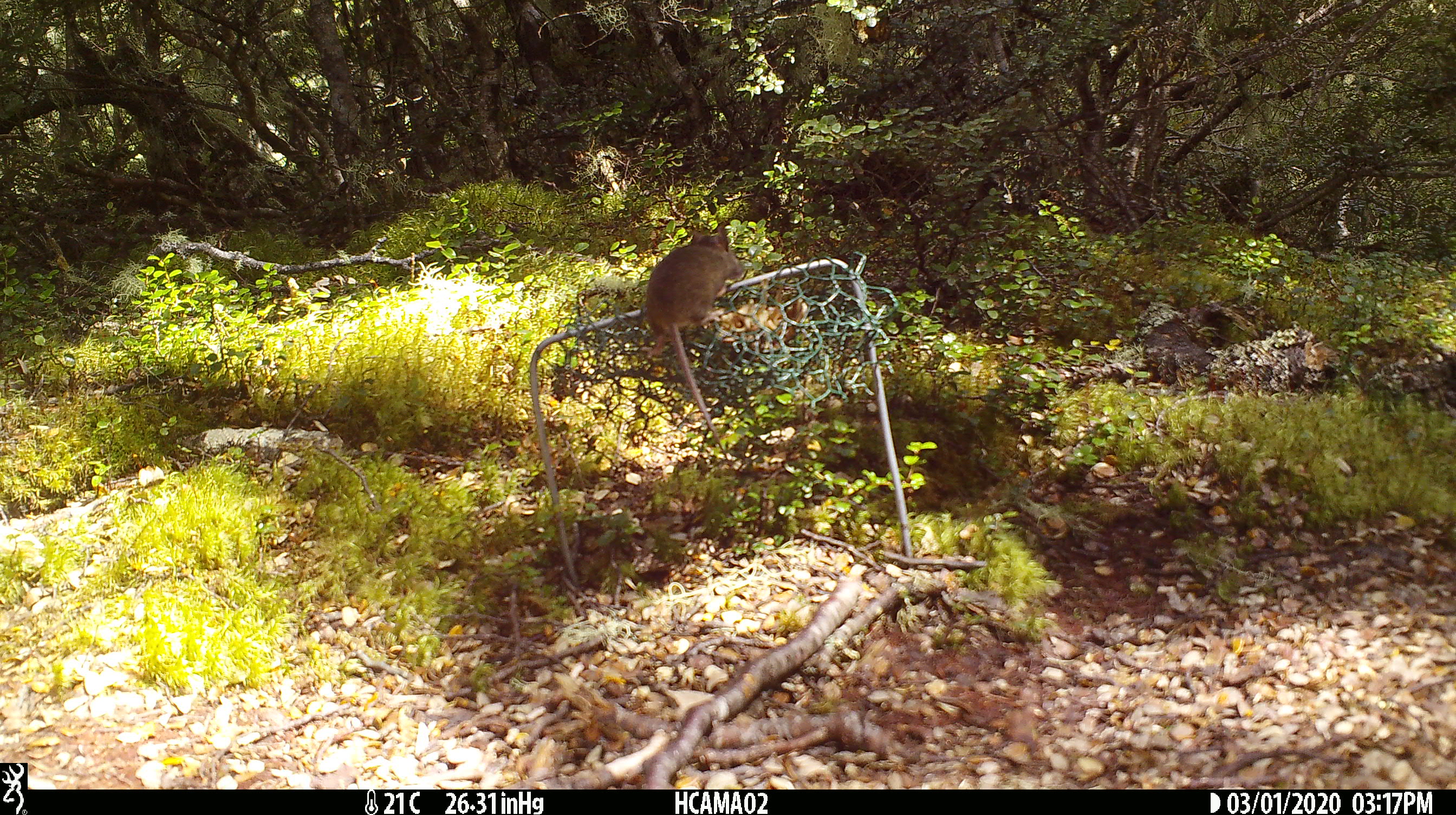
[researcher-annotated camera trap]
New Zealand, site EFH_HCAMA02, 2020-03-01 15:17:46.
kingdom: Animalia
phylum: Chordata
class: Mammalia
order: Rodentia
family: Muridae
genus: Mus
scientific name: Mus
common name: mouse